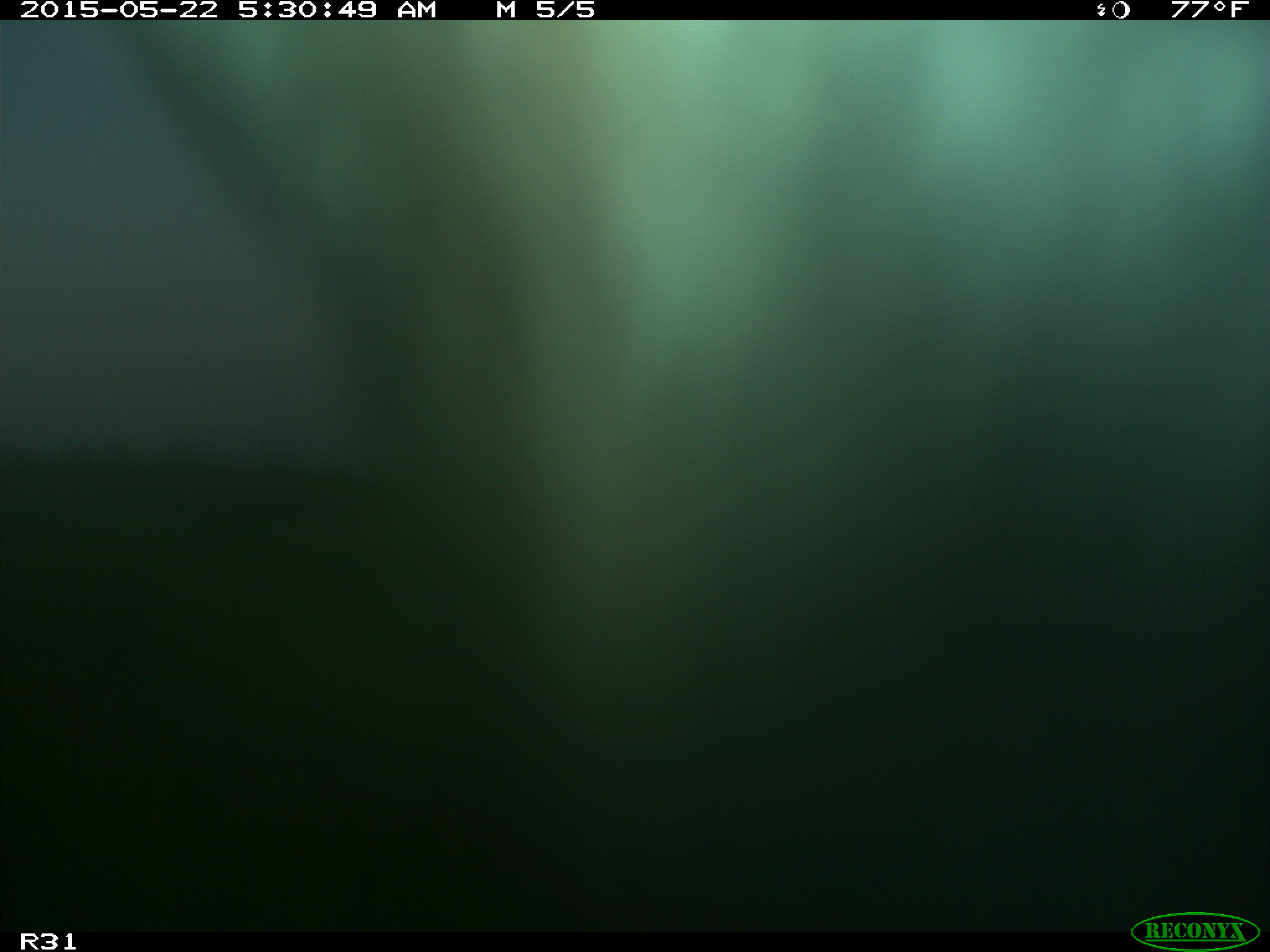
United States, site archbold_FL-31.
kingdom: Animalia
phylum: Chordata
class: Mammalia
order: Artiodactyla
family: Bovidae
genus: Bos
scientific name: Bos taurus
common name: domestic cow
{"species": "Bos taurus (domestic cow)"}